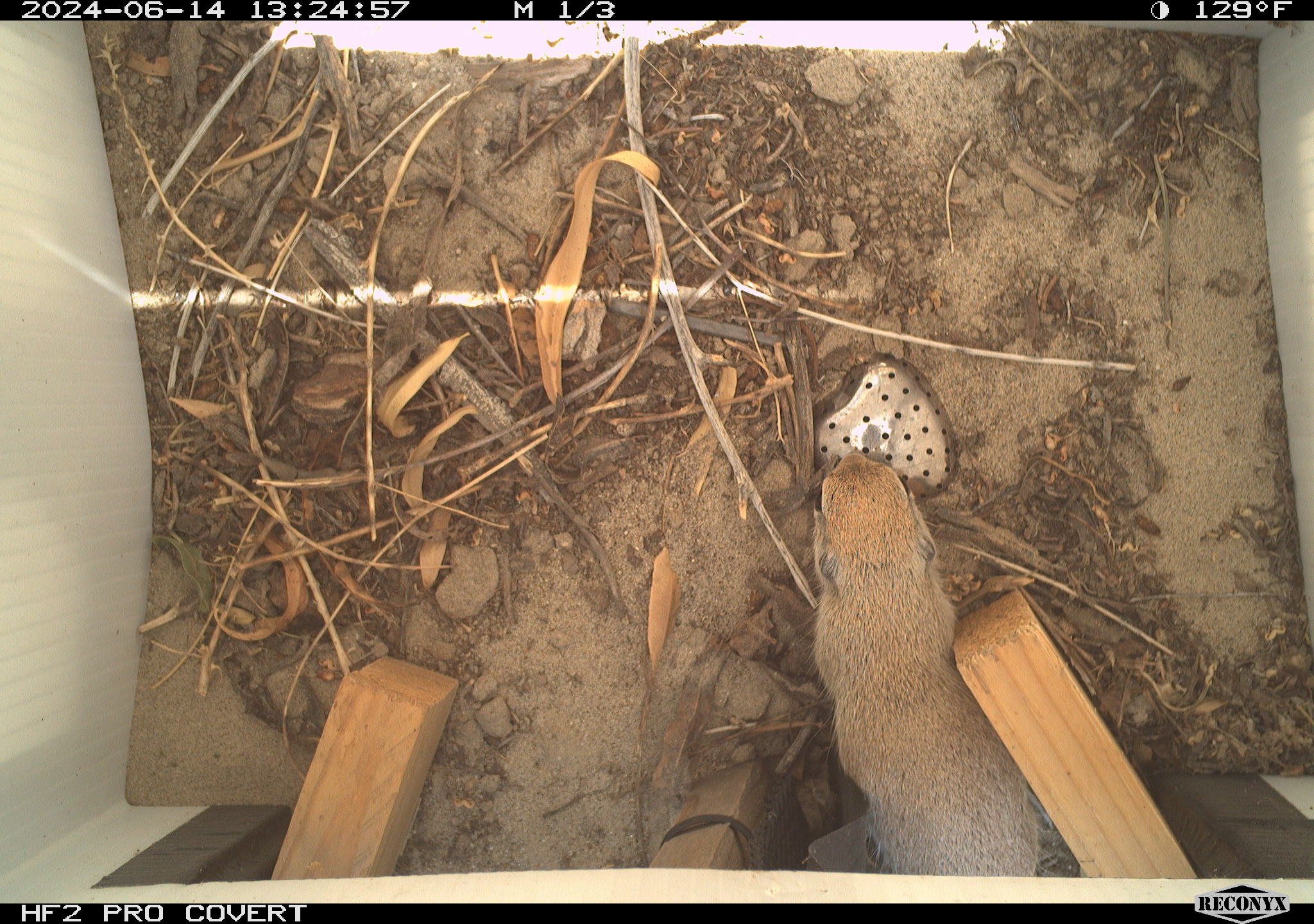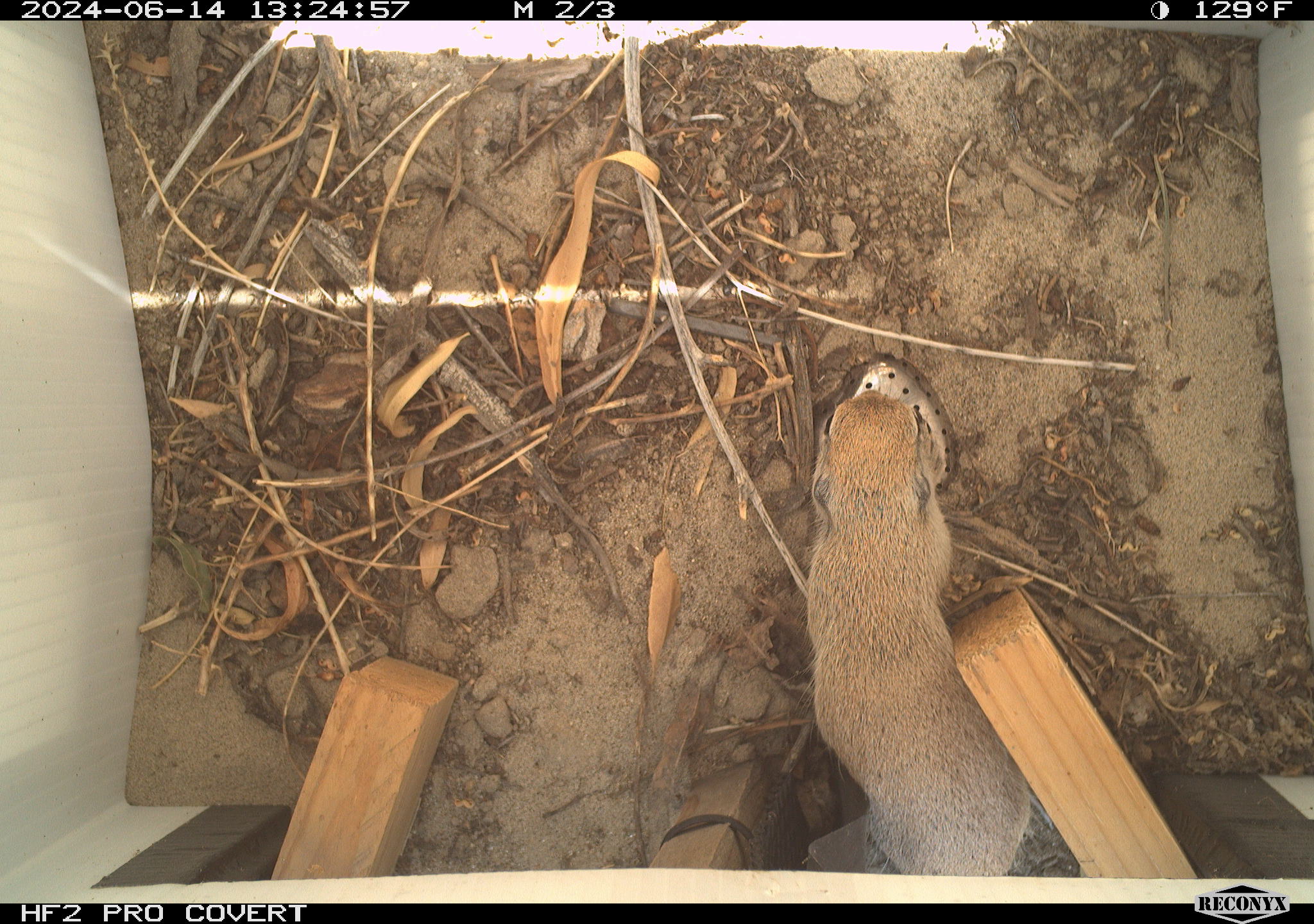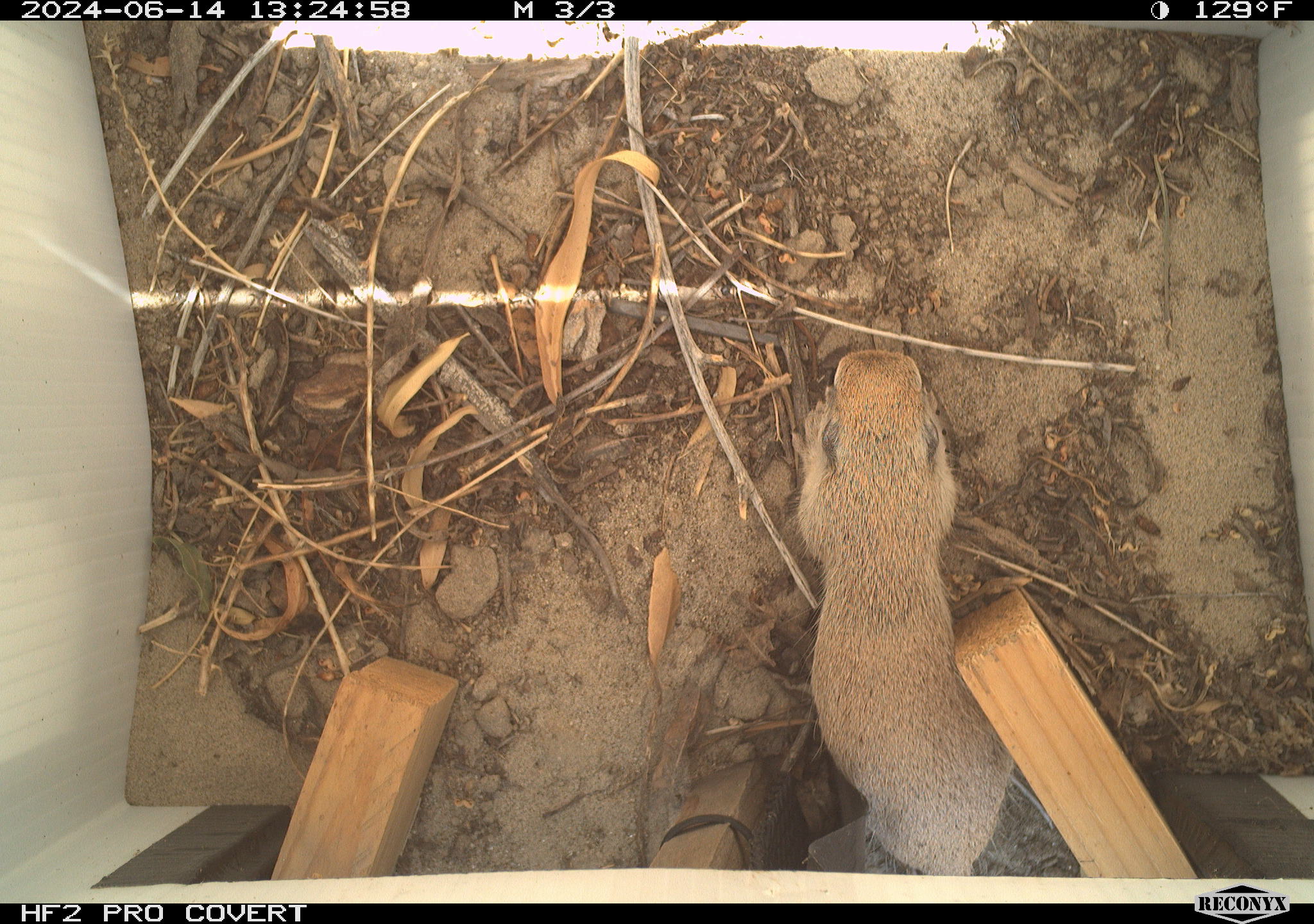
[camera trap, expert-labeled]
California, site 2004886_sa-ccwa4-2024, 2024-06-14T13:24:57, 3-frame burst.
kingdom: Animalia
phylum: Chordata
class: Mammalia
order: Rodentia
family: Sciuridae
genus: Xerospermophilus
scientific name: Xerospermophilus tereticaudus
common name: round-tailed ground squirrel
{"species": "round-tailed ground squirrel (Xerospermophilus tereticaudus)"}